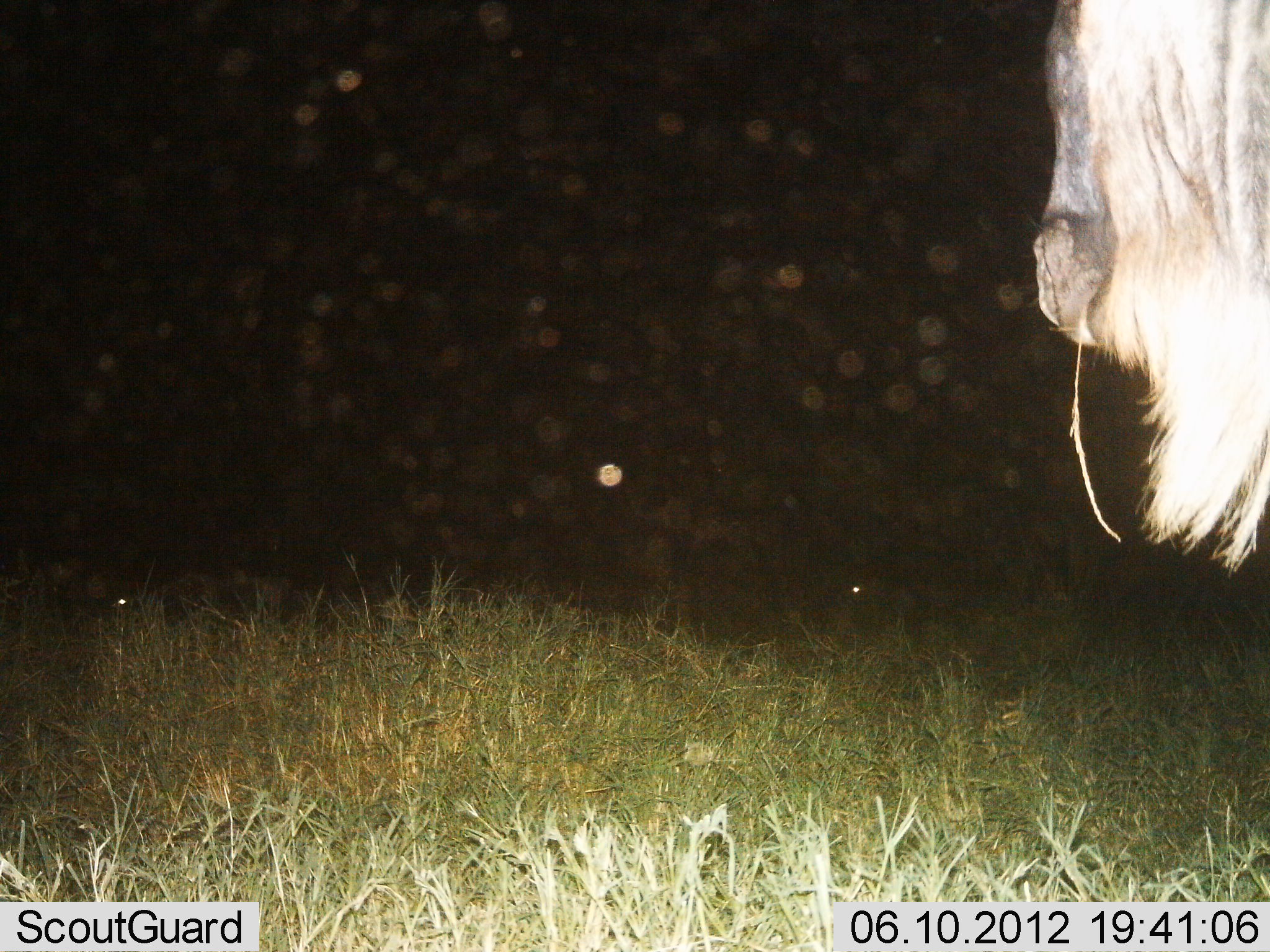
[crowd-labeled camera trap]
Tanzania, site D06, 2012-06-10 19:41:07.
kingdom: Animalia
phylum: Chordata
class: Mammalia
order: Artiodactyla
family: Bovidae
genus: Connochaetes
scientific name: Connochaetes taurinus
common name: blue wildebeest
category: wildebeest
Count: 1.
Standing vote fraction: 100%.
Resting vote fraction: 0%.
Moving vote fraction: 0%.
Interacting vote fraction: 0%.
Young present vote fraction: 0%.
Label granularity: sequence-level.